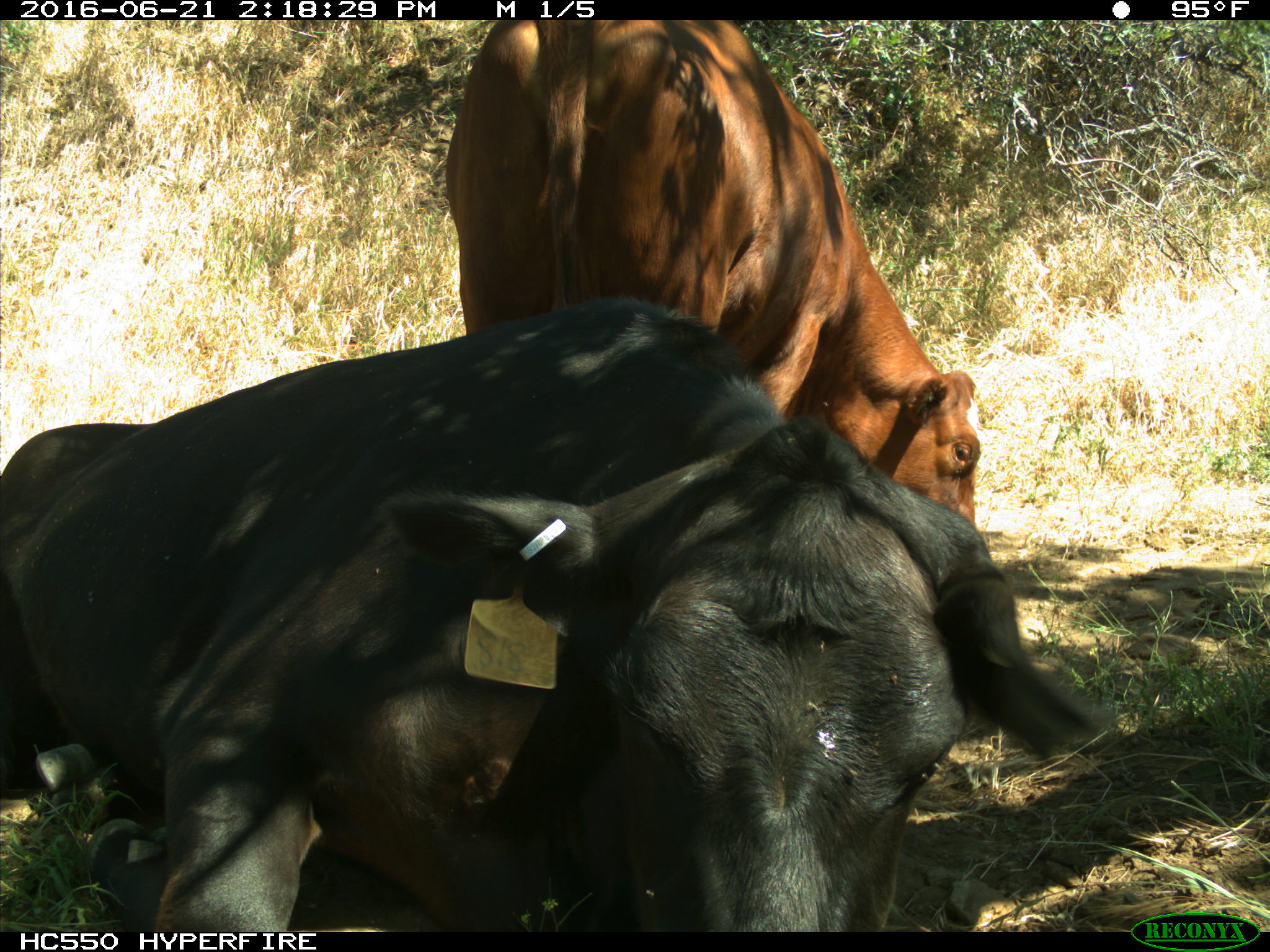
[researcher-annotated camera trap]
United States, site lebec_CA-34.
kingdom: Animalia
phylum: Chordata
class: Mammalia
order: Artiodactyla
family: Bovidae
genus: Bos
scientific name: Bos taurus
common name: domestic cow